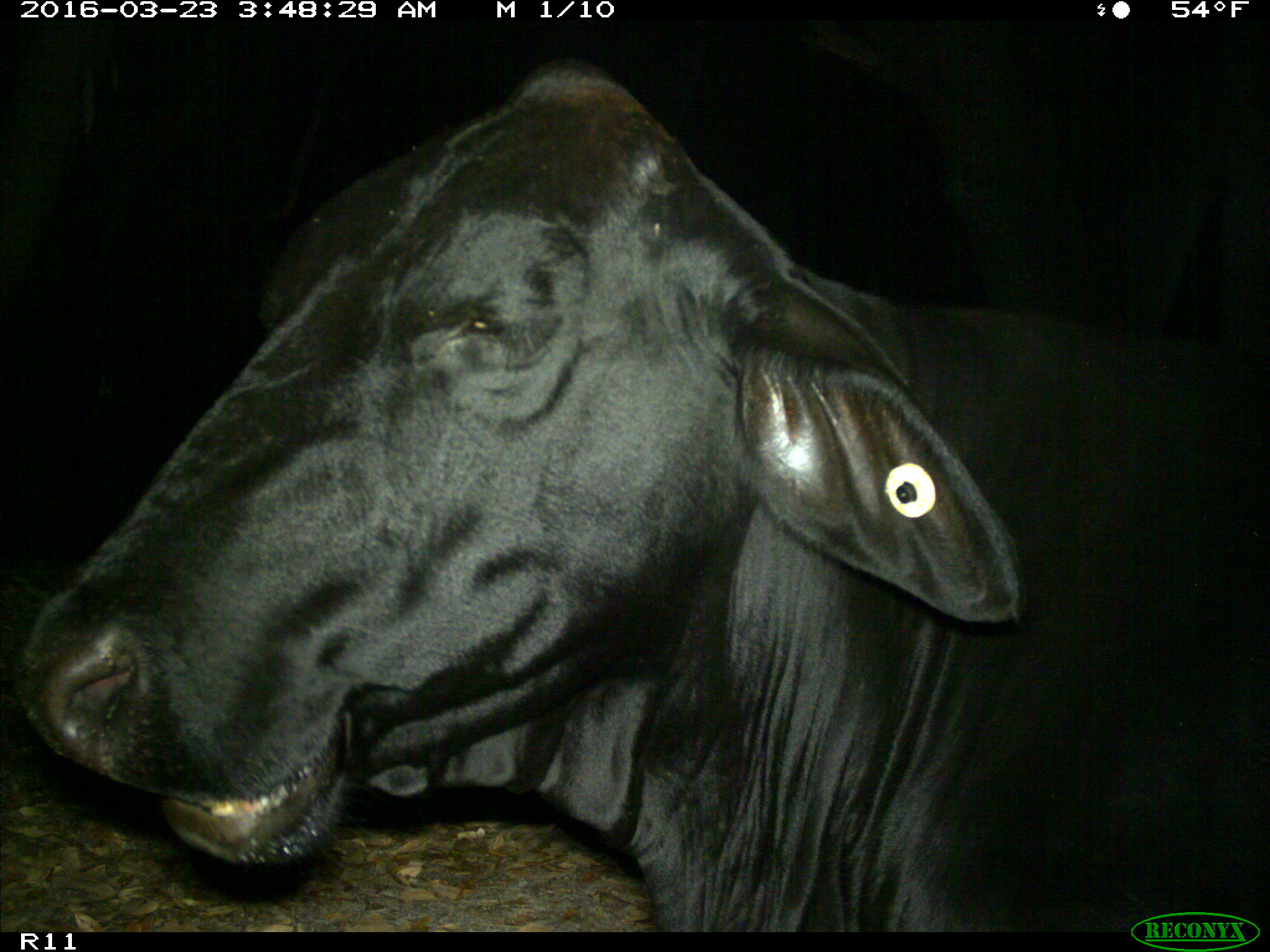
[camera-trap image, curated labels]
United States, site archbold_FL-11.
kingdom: Animalia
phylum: Chordata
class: Mammalia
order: Artiodactyla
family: Bovidae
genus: Bos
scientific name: Bos taurus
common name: domestic cow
Bos taurus (domestic cow).